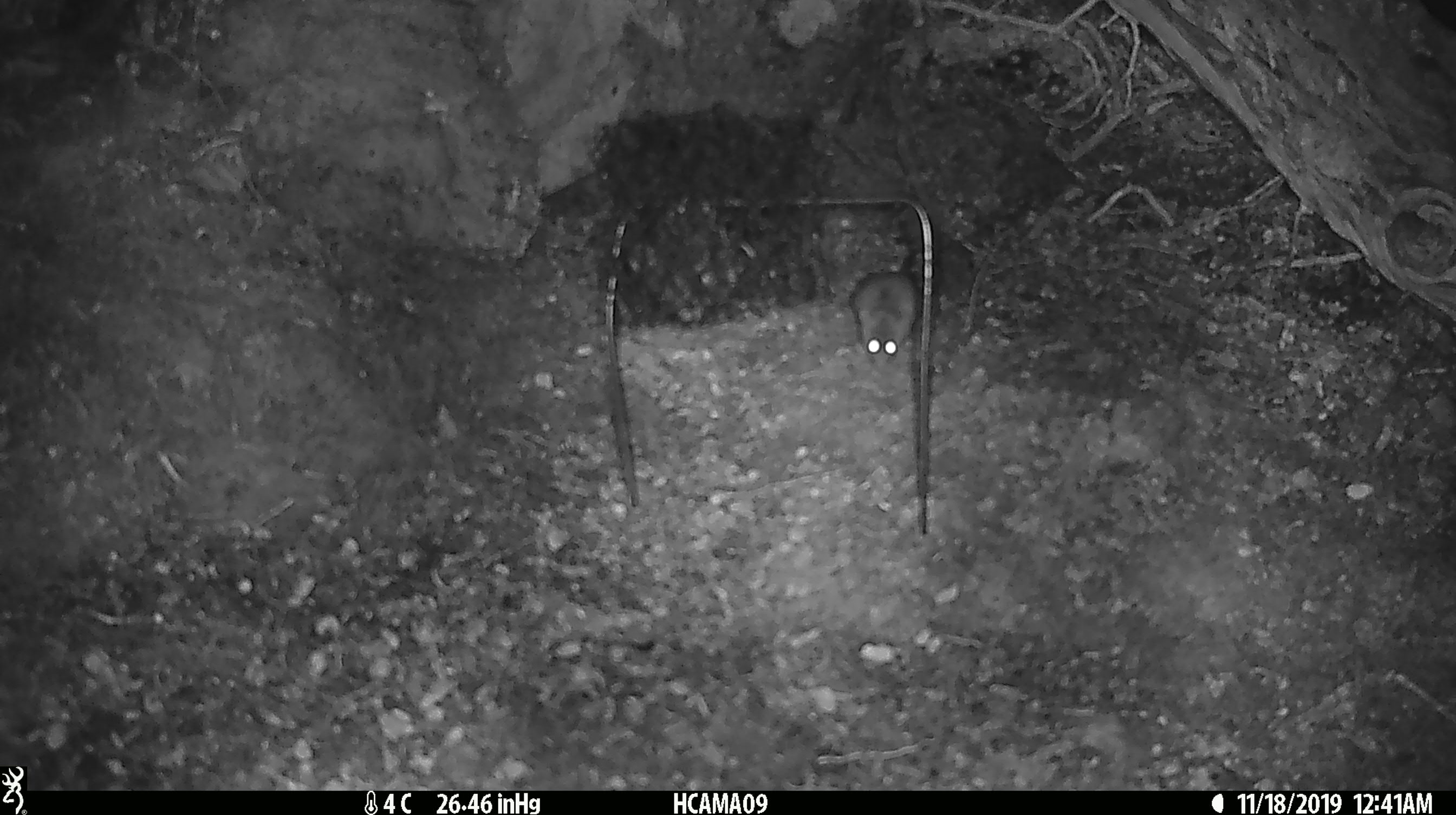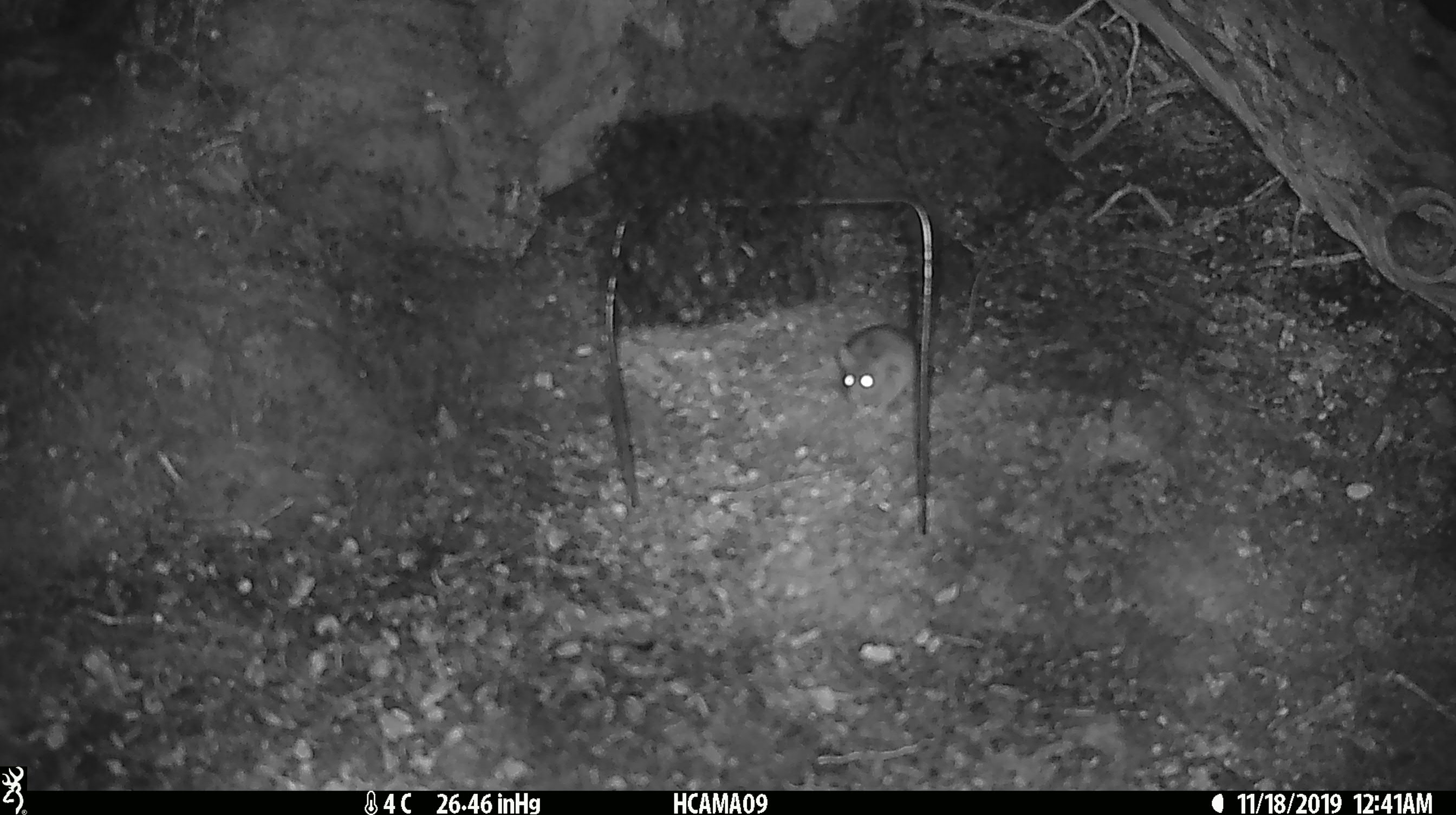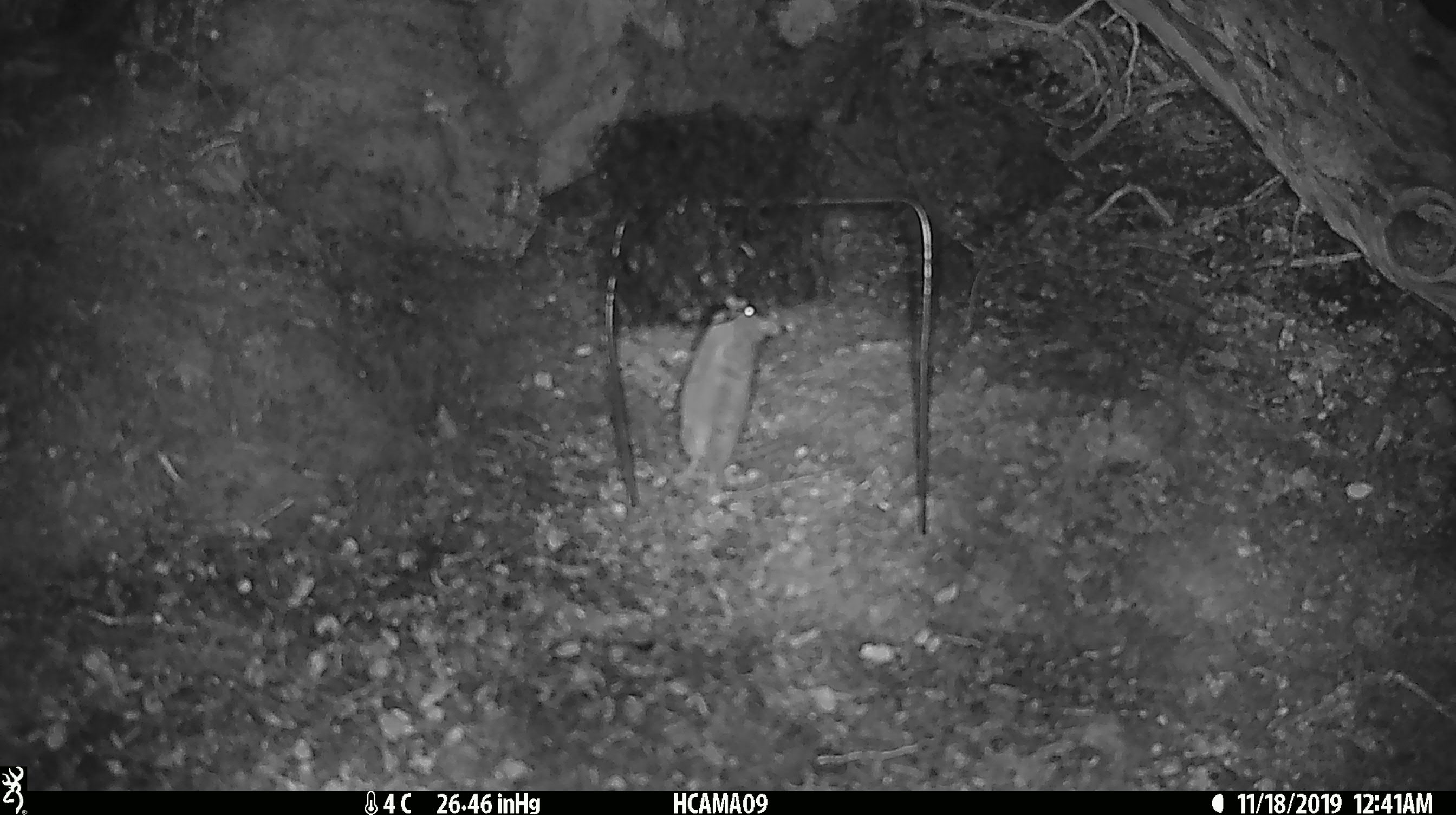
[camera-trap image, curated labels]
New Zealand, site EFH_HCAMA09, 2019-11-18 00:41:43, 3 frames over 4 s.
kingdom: Animalia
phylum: Chordata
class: Mammalia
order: Rodentia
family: Muridae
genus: Mus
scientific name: Mus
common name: mouse